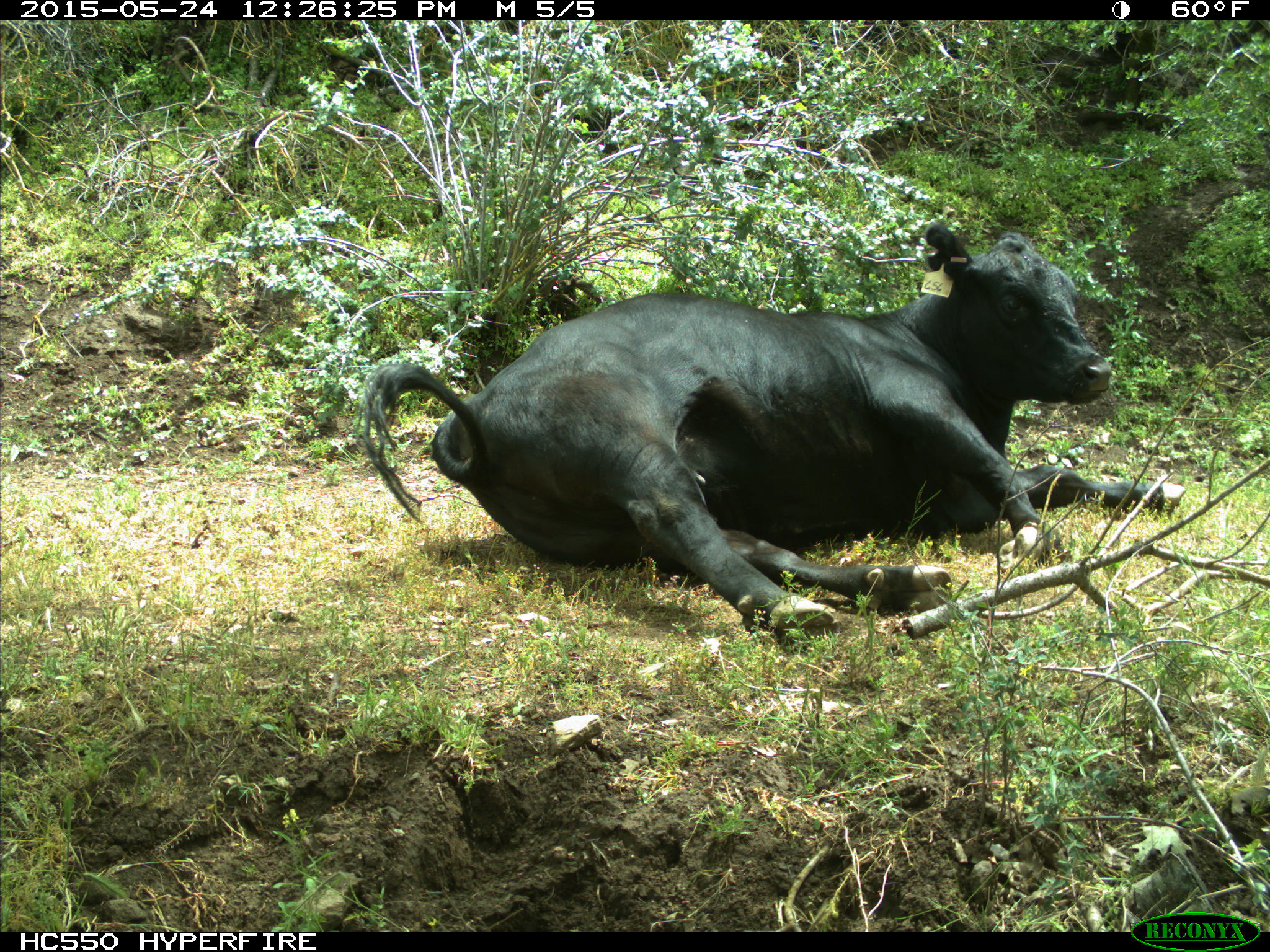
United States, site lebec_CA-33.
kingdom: Animalia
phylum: Chordata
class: Mammalia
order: Artiodactyla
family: Bovidae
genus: Bos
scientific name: Bos taurus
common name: domestic cow